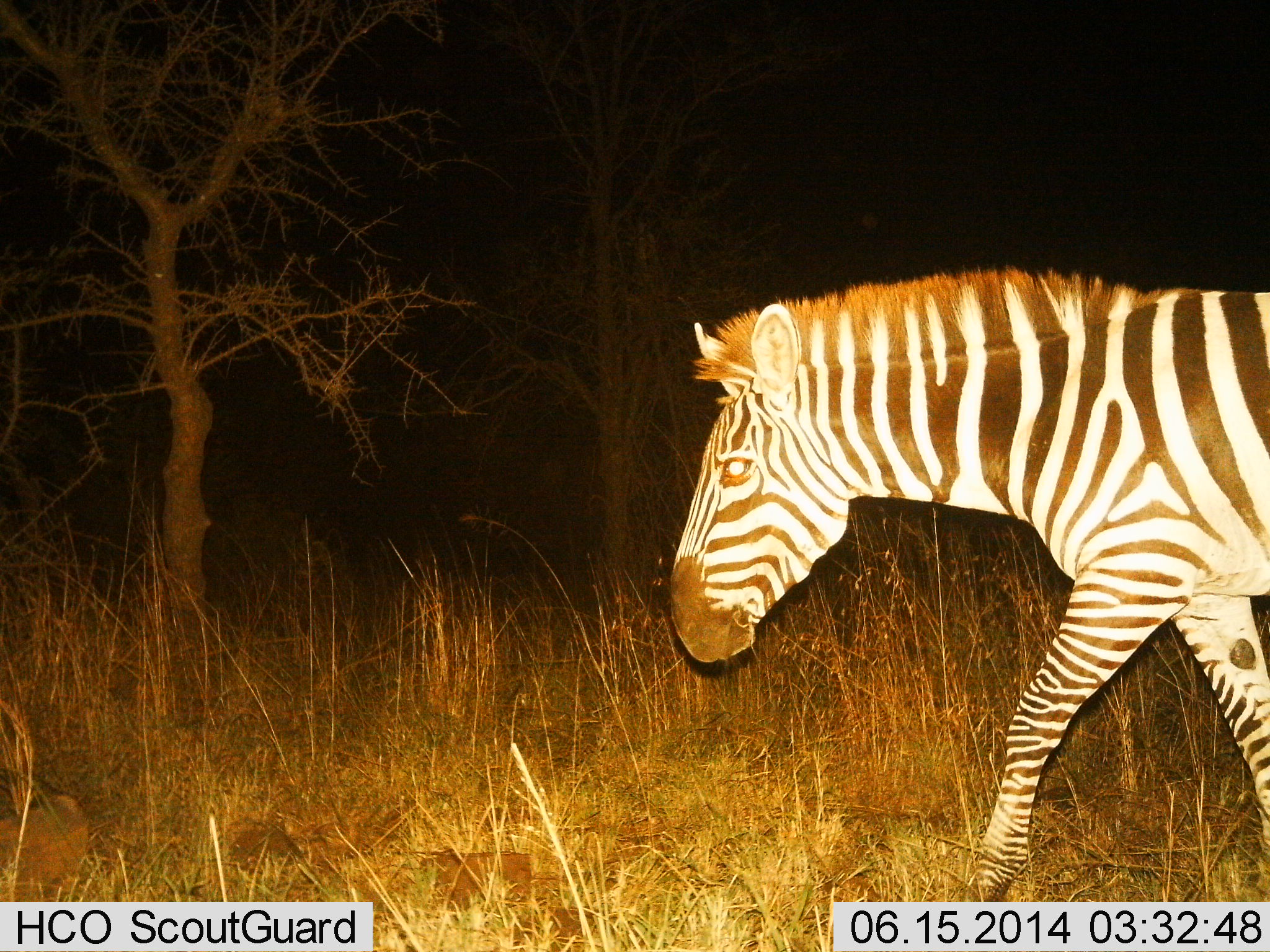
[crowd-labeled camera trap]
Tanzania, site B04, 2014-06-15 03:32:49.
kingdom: Animalia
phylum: Chordata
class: Mammalia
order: Perissodactyla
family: Equidae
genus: Equus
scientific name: Equus quagga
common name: plains zebra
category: zebra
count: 1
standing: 0%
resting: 0%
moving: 100%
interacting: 0%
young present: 0%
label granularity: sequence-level